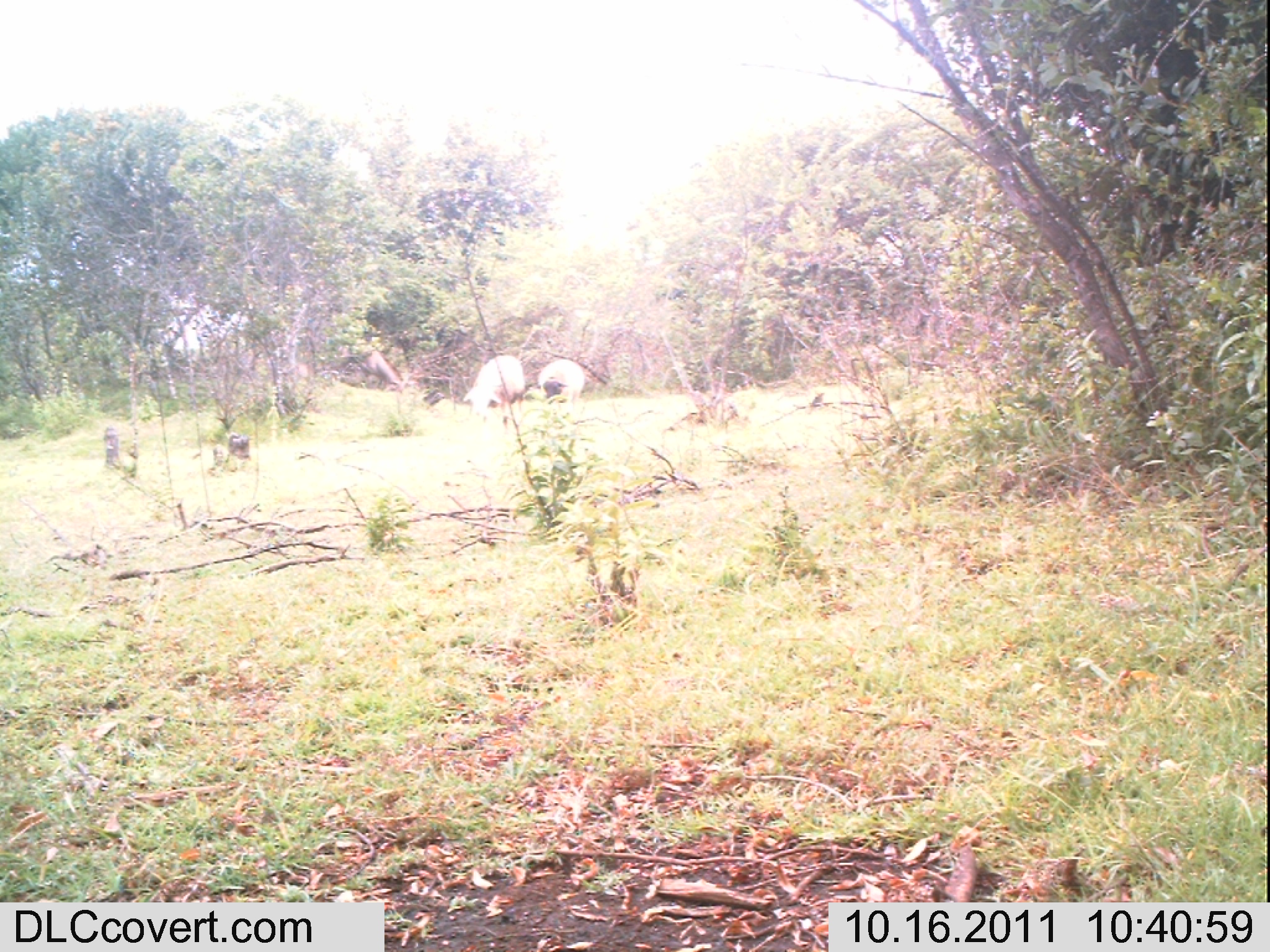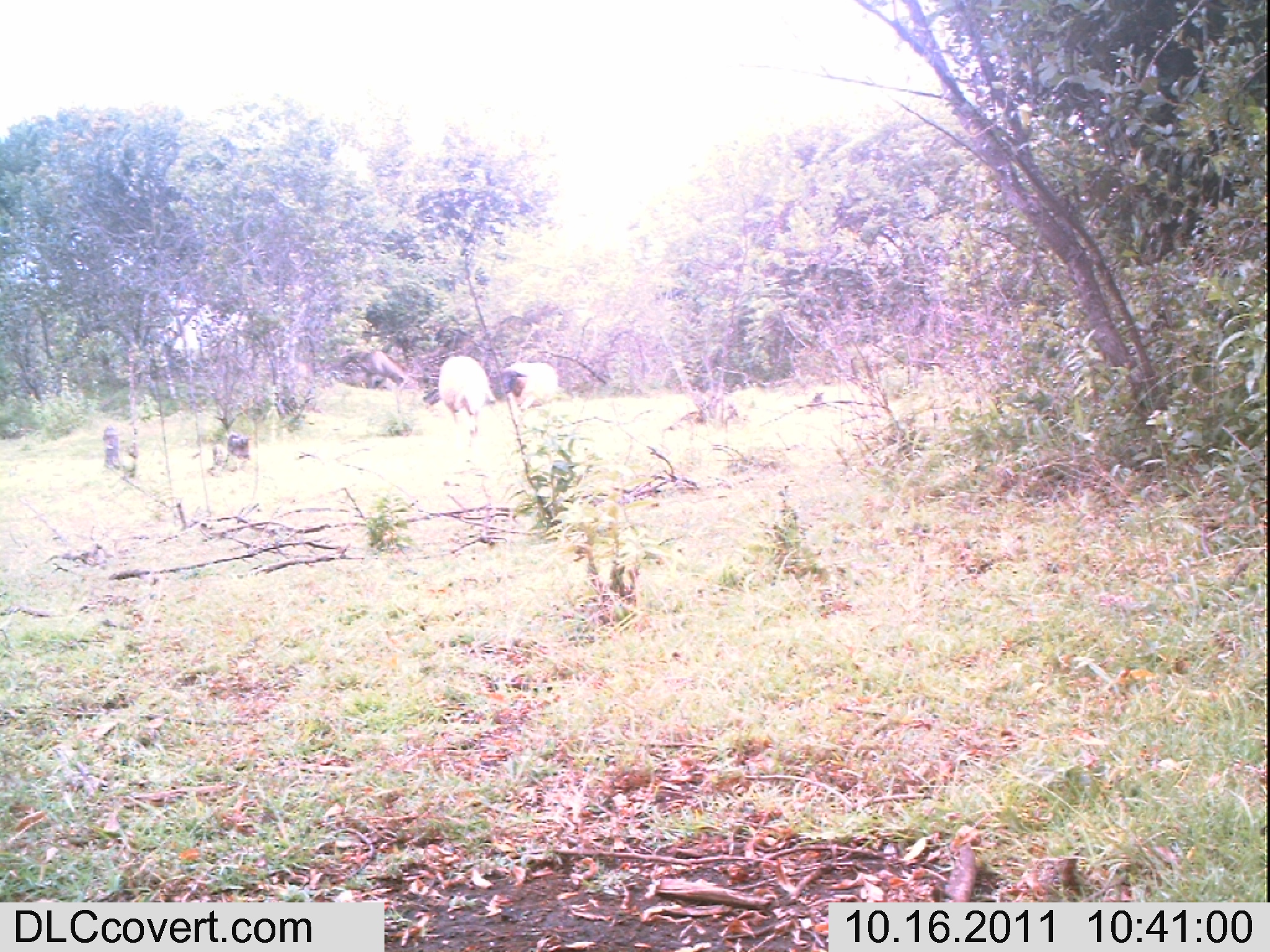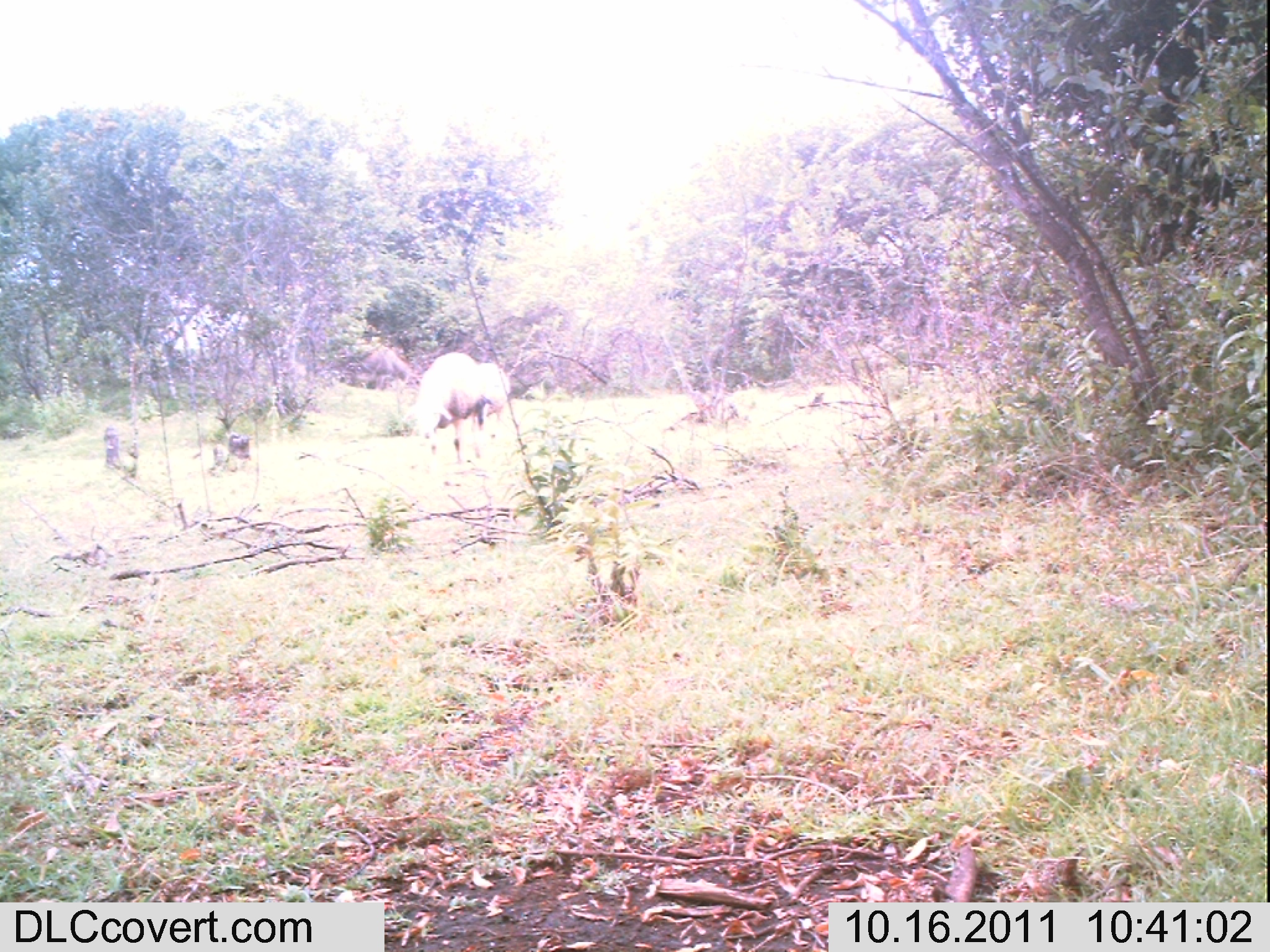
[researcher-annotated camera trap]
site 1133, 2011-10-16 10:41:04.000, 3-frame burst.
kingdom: Animalia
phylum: Chordata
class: Mammalia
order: Artiodactyla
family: Bovidae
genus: Capra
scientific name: Capra aegagrus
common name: wild goat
Capra aegagrus (wild goat), count 2.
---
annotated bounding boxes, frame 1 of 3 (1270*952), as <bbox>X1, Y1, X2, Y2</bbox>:
capra aegagrus: <bbox>330, 339, 408, 394</bbox>; <bbox>463, 355, 525, 423</bbox>; <bbox>537, 359, 586, 414</bbox>; <bbox>101, 424, 120, 469</bbox>; <bbox>226, 431, 250, 461</bbox>